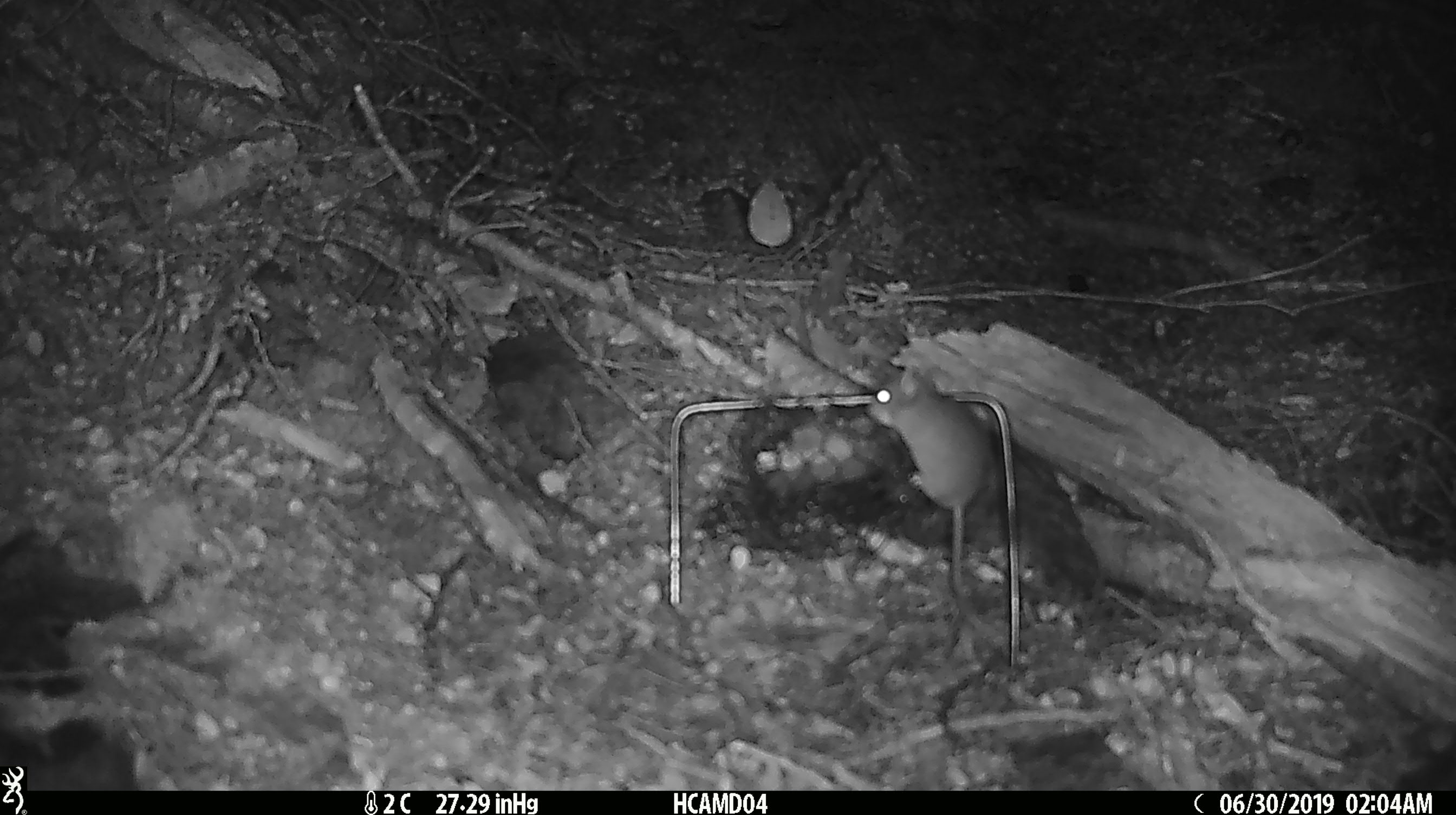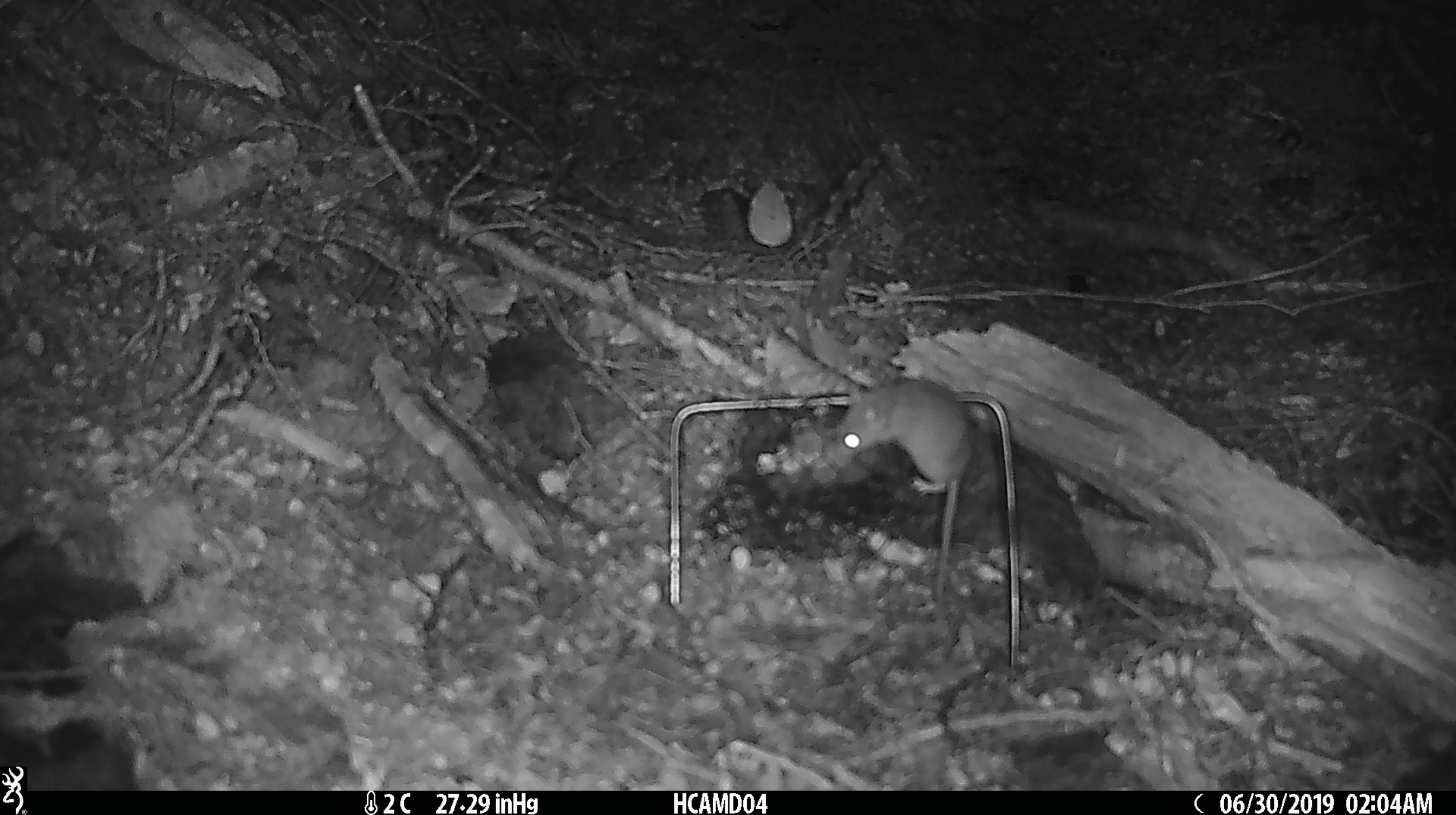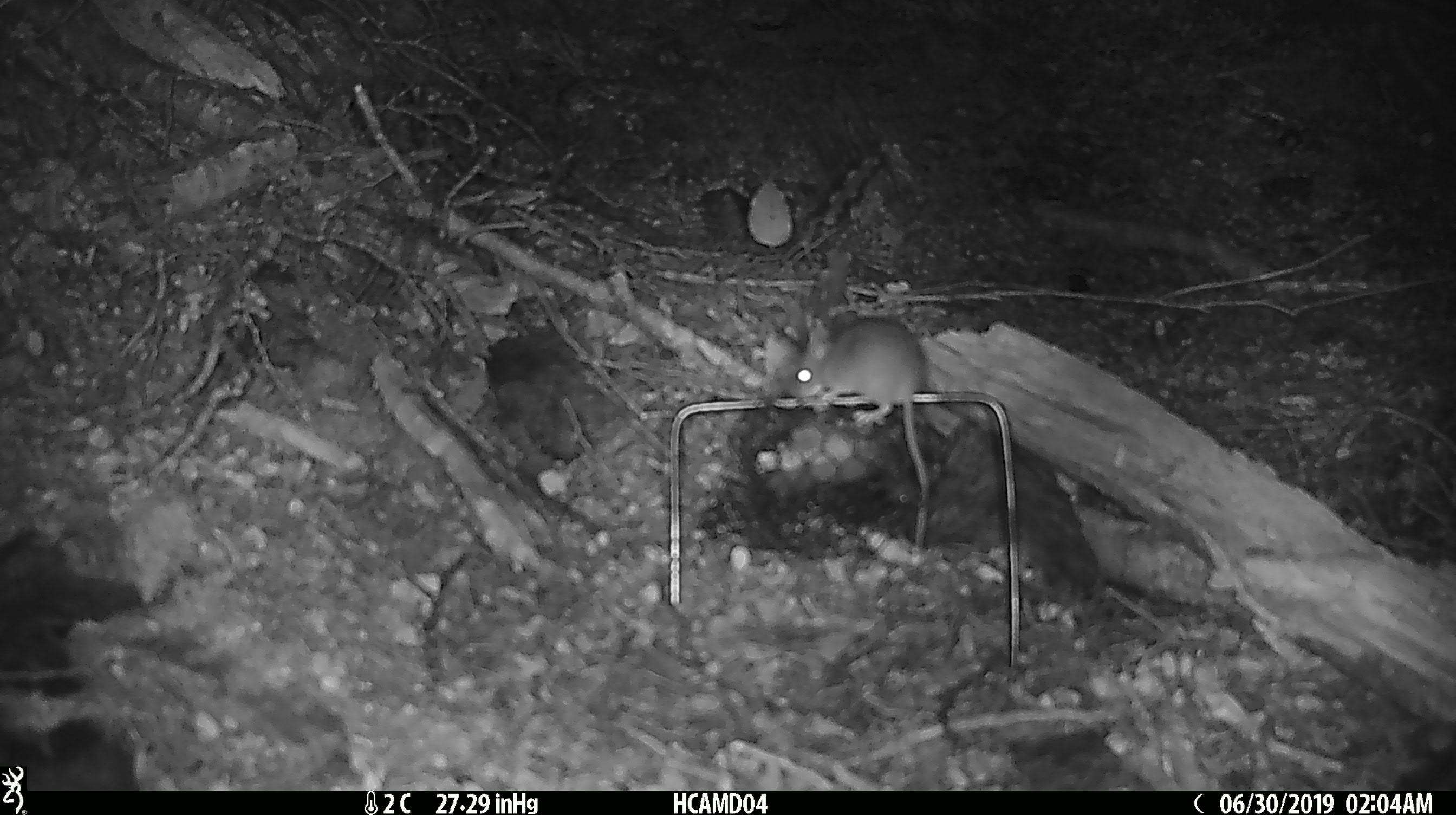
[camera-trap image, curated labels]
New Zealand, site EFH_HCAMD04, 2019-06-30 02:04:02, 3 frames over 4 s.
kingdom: Animalia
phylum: Chordata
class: Mammalia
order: Rodentia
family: Muridae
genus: Mus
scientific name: Mus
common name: mouse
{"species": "mouse (Mus)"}